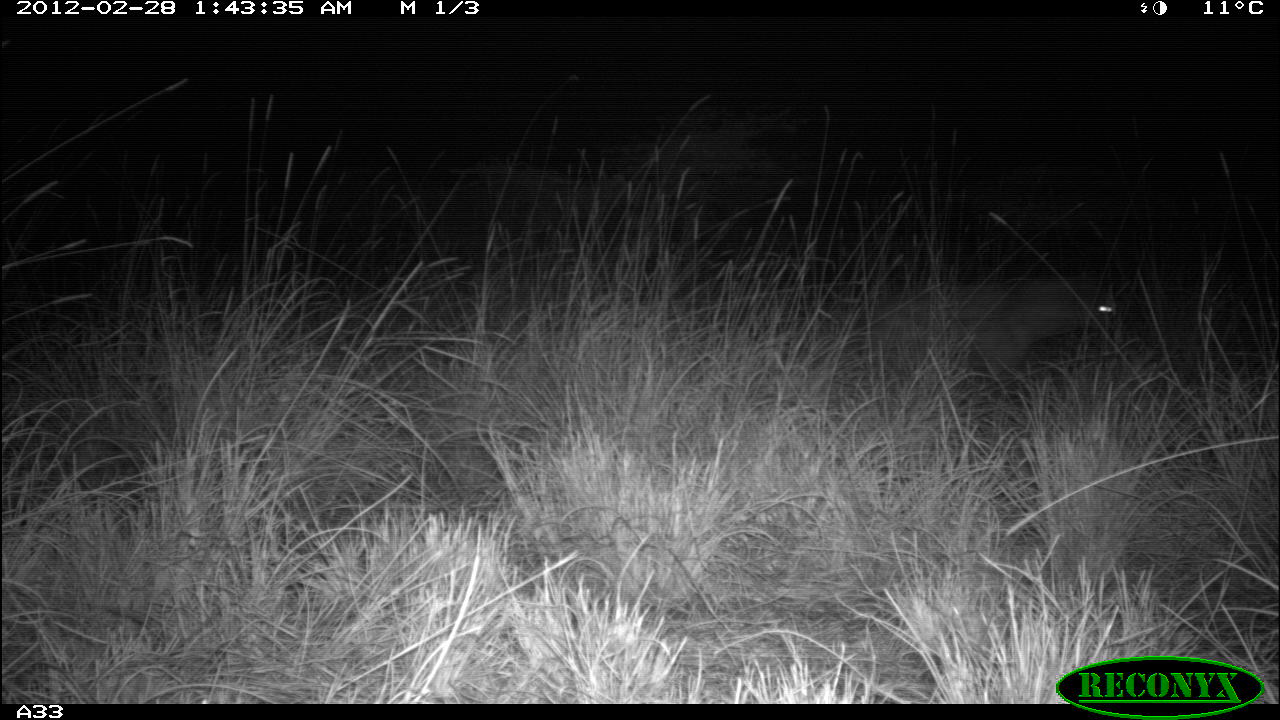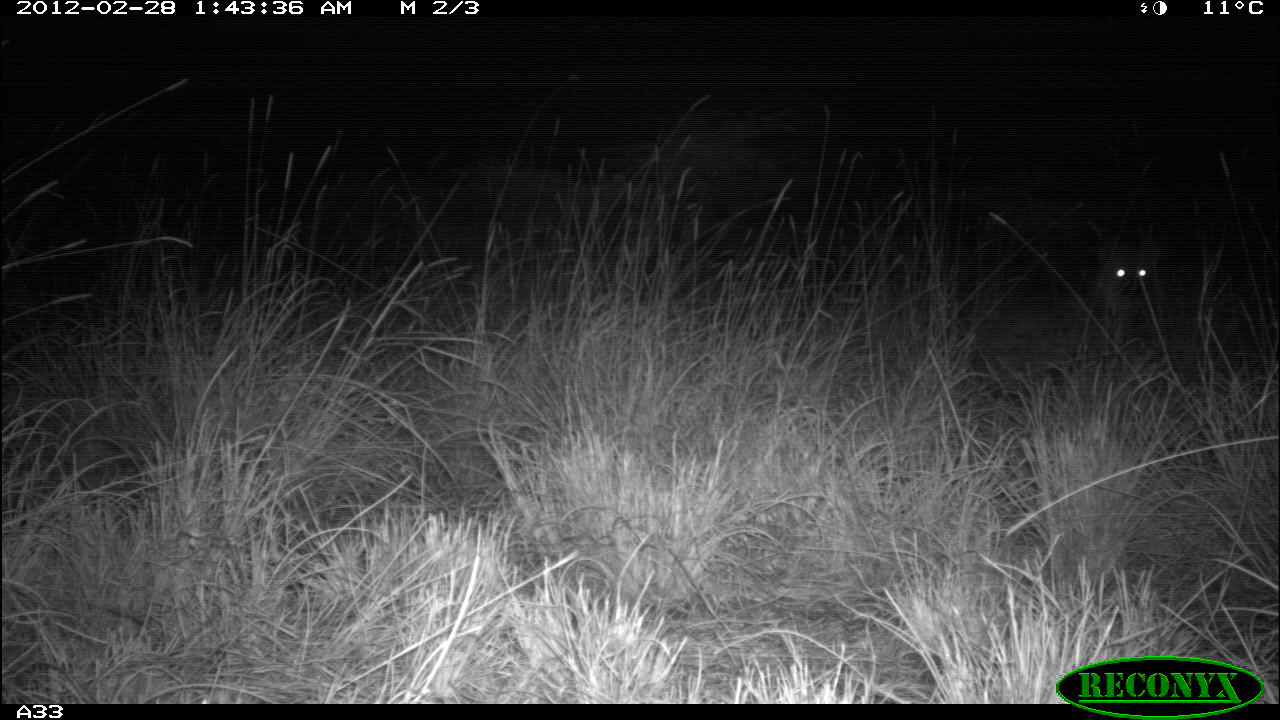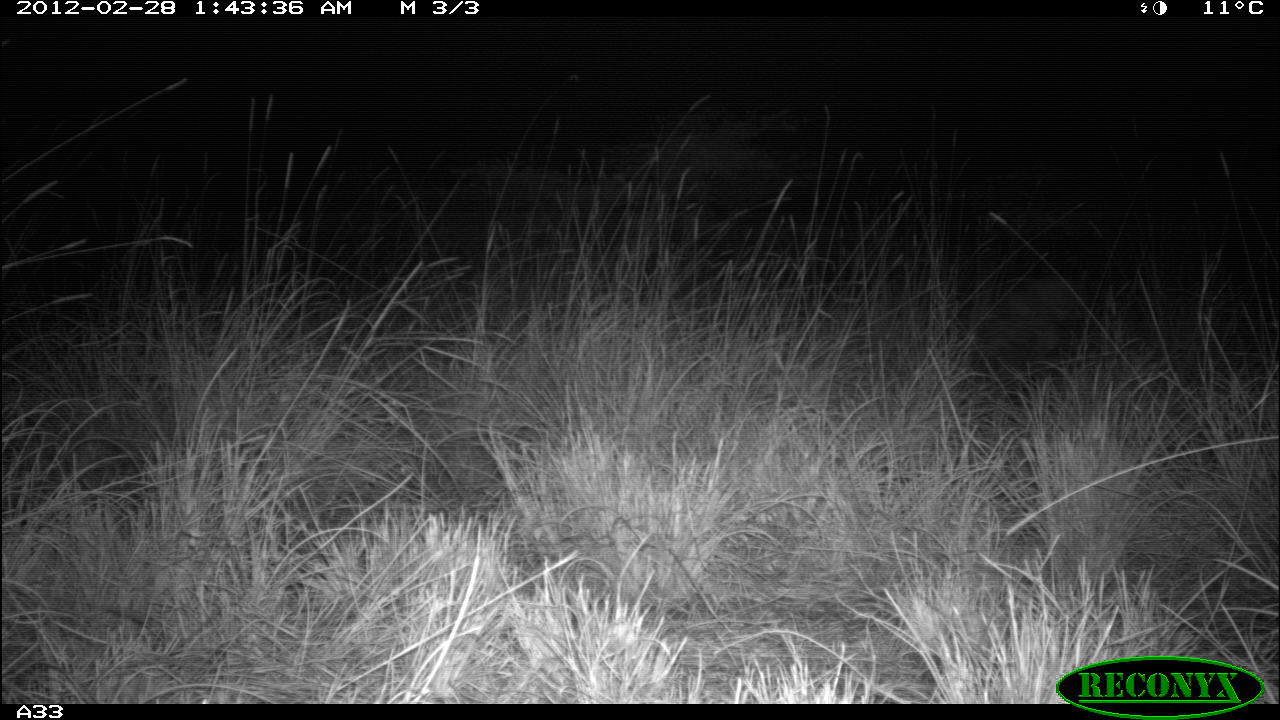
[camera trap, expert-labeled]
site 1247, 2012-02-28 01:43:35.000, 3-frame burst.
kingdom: Animalia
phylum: Chordata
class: Mammalia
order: Carnivora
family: Hyaenidae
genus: Crocuta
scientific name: Crocuta crocuta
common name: spotted hyena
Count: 1.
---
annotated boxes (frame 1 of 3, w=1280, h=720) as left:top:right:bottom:
crocuta crocuta: 864:263:1122:386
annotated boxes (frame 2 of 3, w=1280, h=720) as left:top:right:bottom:
crocuta crocuta: 968:228:1175:386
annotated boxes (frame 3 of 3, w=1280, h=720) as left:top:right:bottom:
crocuta crocuta: 965:251:1105:383